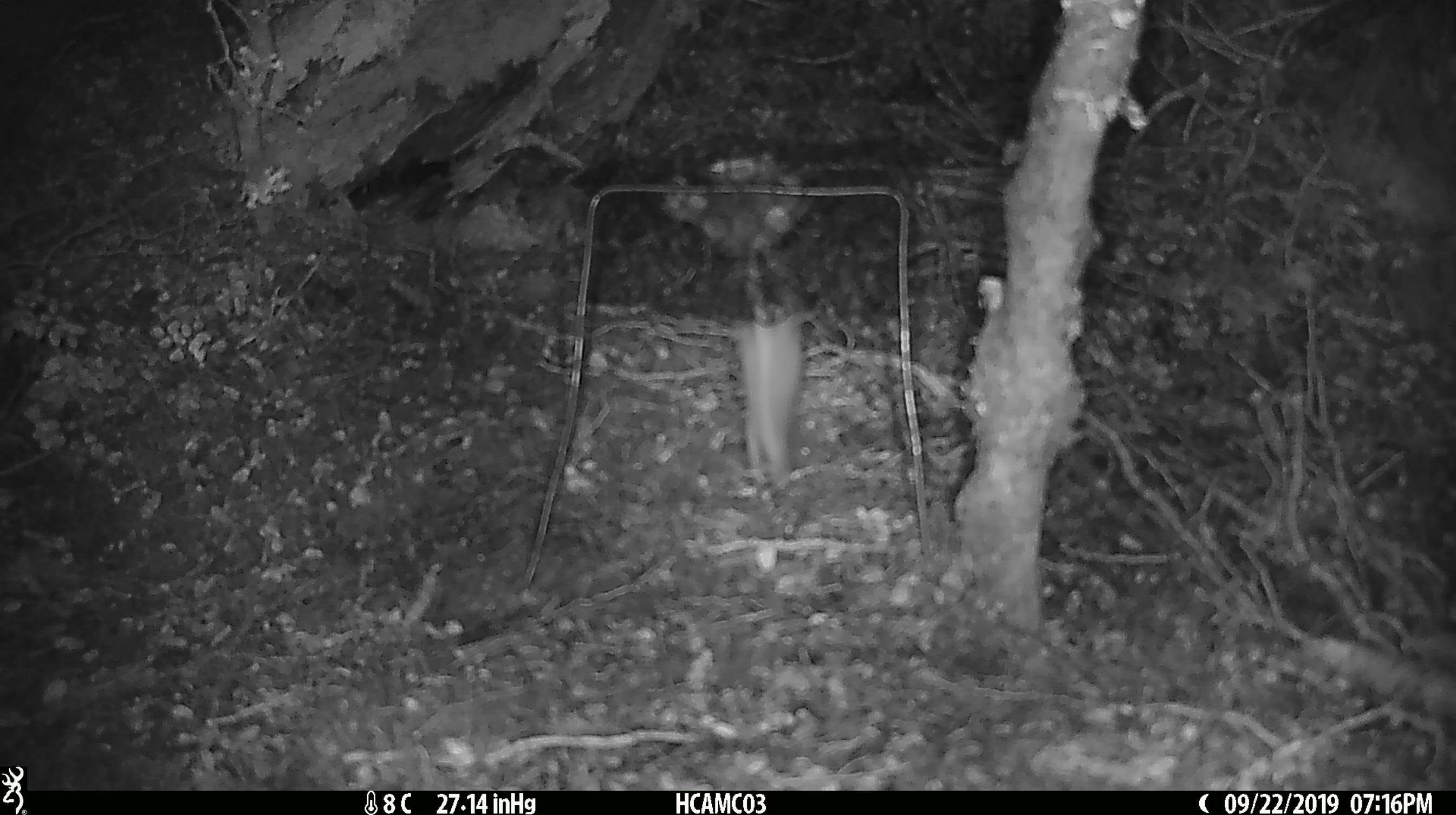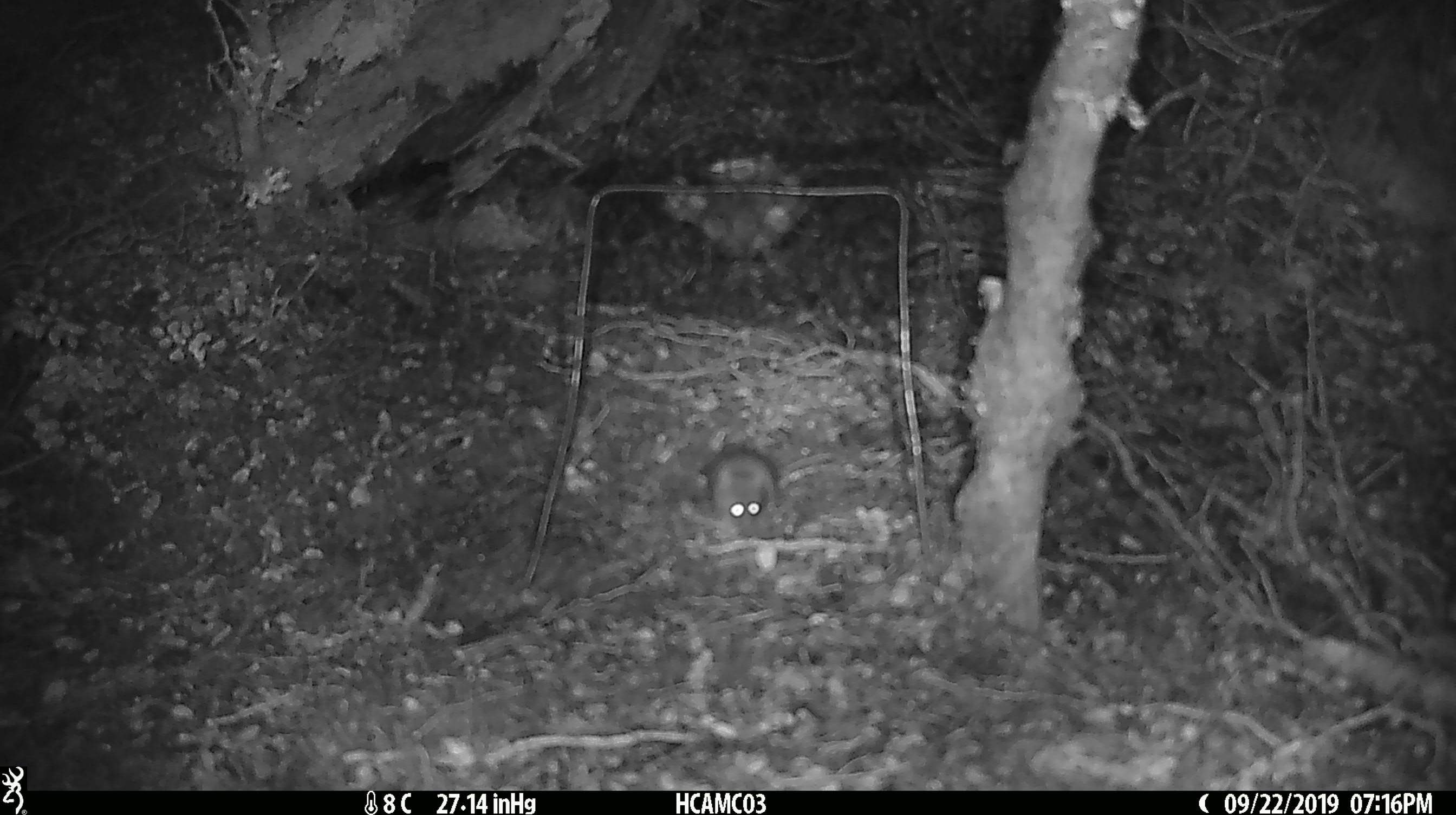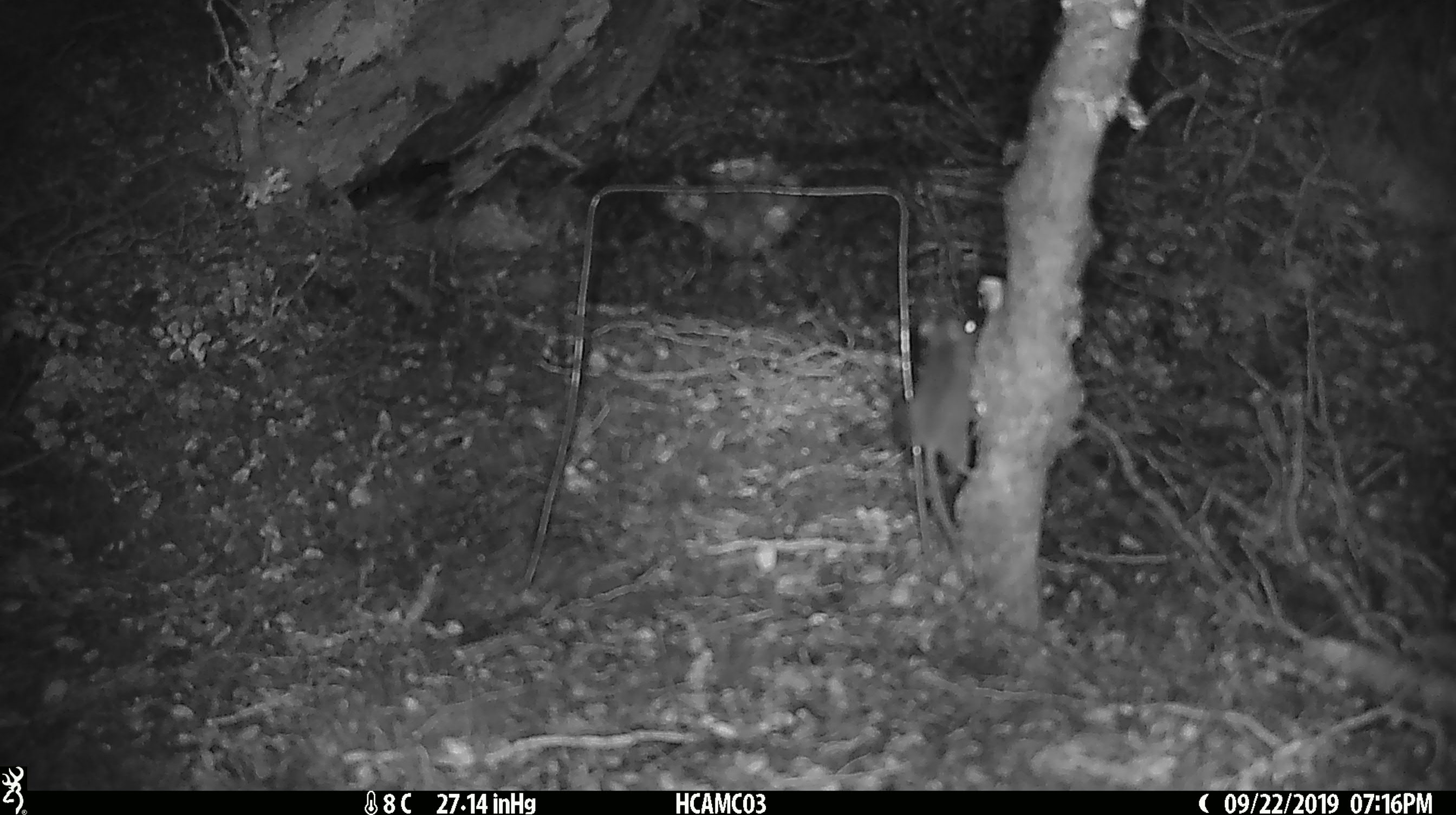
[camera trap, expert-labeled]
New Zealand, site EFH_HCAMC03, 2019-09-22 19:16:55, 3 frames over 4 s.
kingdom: Animalia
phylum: Chordata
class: Mammalia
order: Rodentia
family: Muridae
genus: Mus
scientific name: Mus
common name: mouse